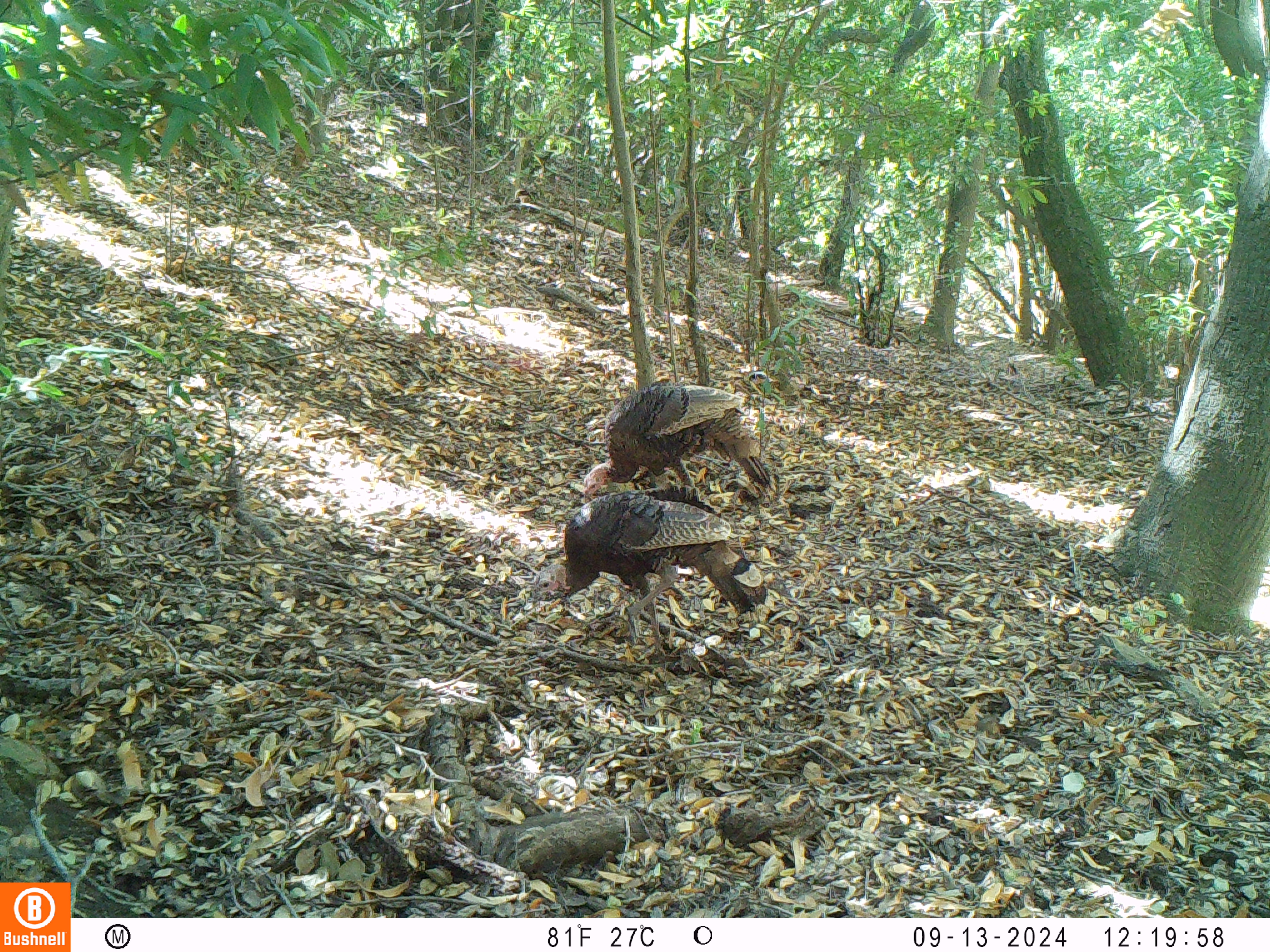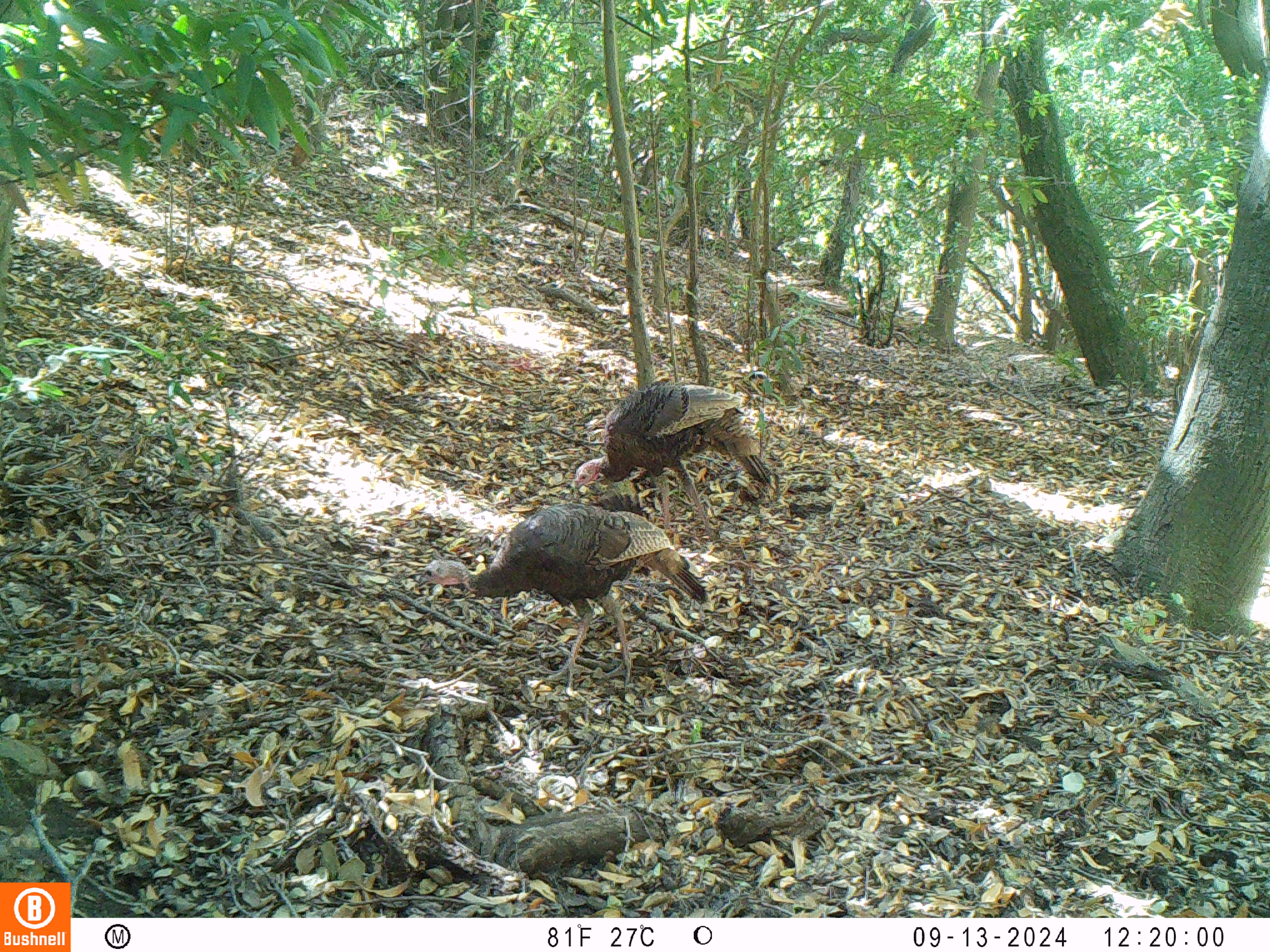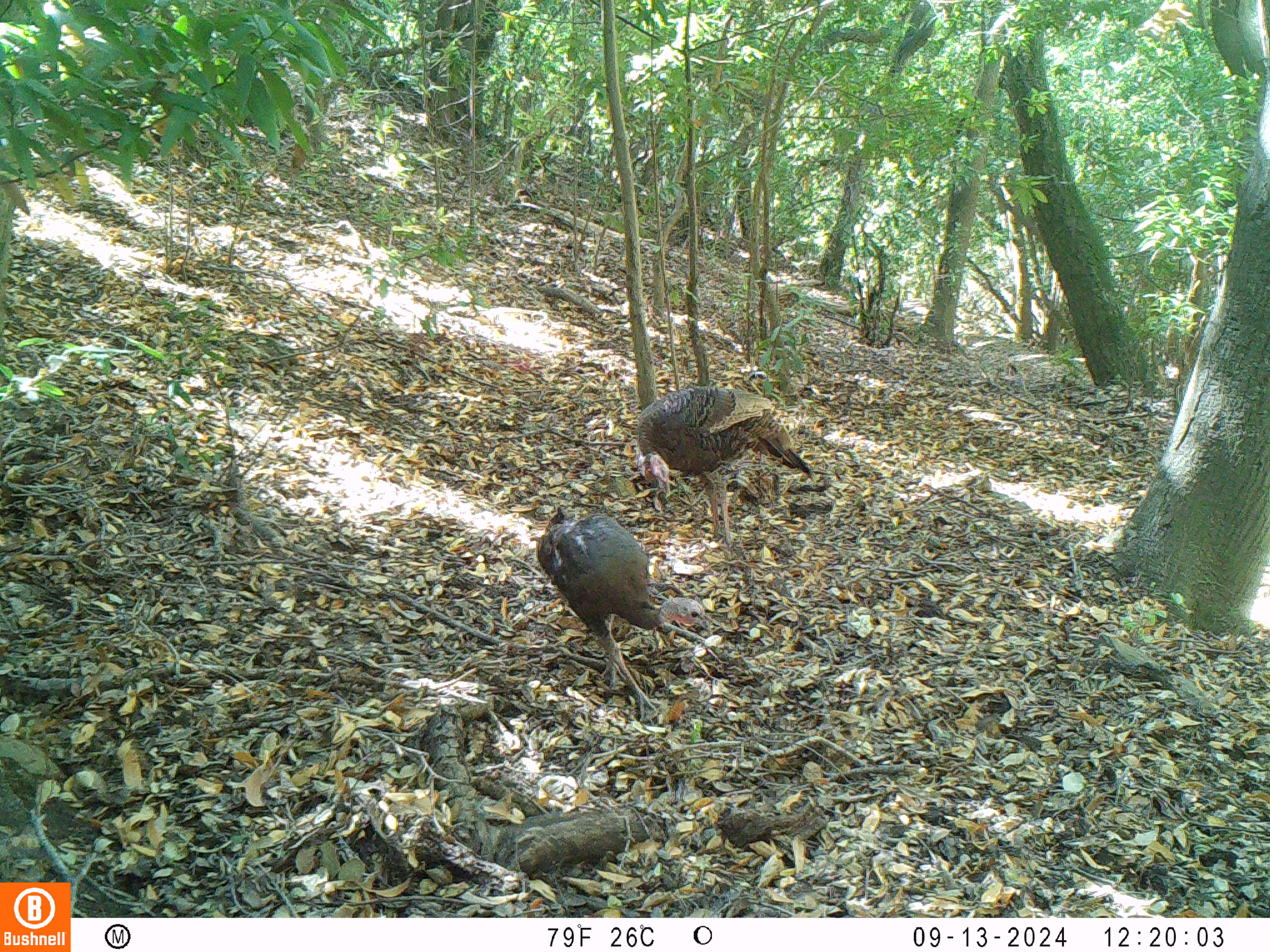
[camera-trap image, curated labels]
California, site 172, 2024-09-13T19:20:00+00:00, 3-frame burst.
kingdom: Animalia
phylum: Chordata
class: Aves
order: Galliformes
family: Phasianidae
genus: Meleagris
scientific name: Meleagris gallopavo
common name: turkey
Turkey (Meleagris gallopavo).